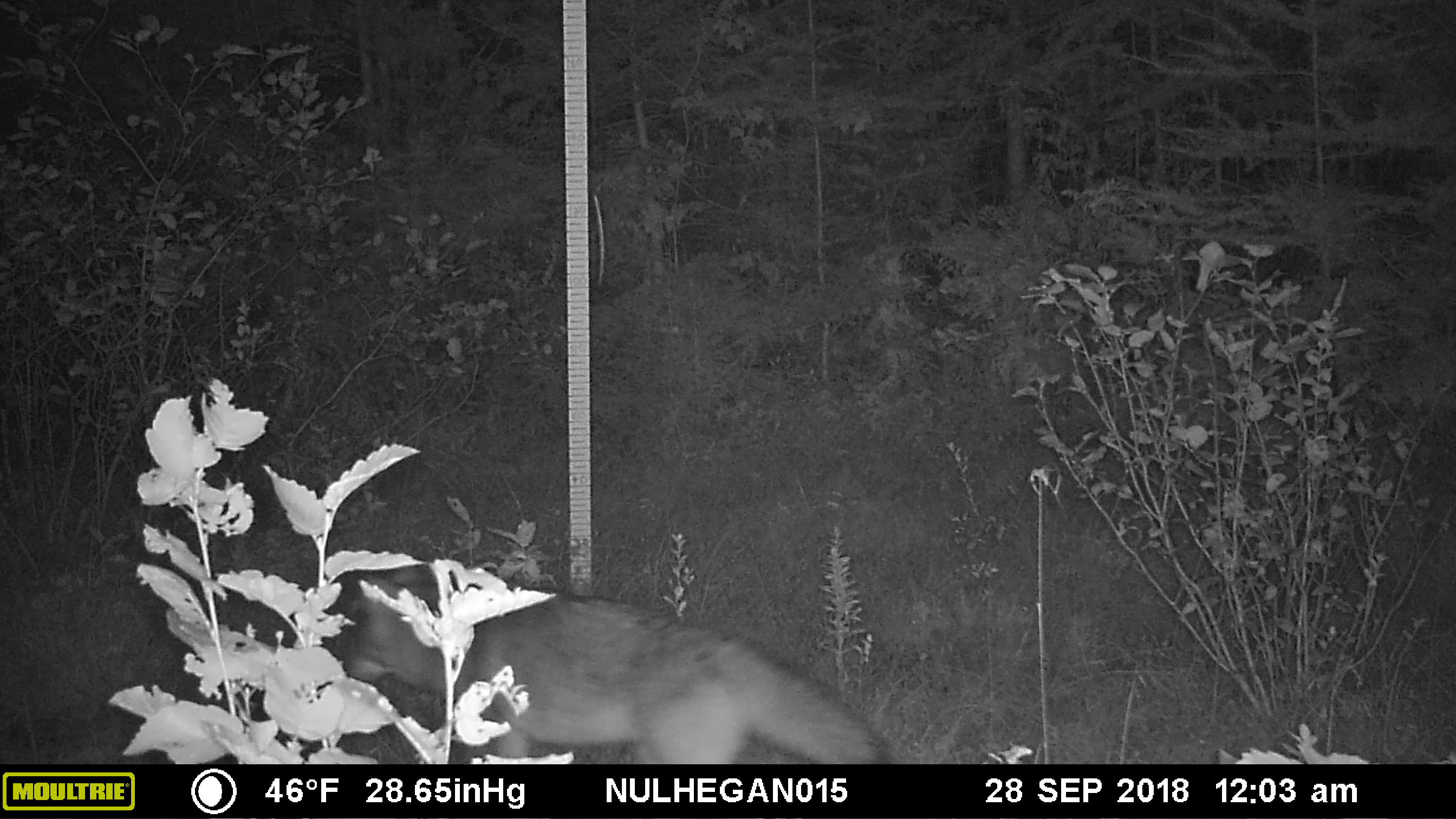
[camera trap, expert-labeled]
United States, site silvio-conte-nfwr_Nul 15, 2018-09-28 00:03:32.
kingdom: Animalia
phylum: Chordata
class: Mammalia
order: Carnivora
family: Canidae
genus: Canis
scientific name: Canis latrans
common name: coyote